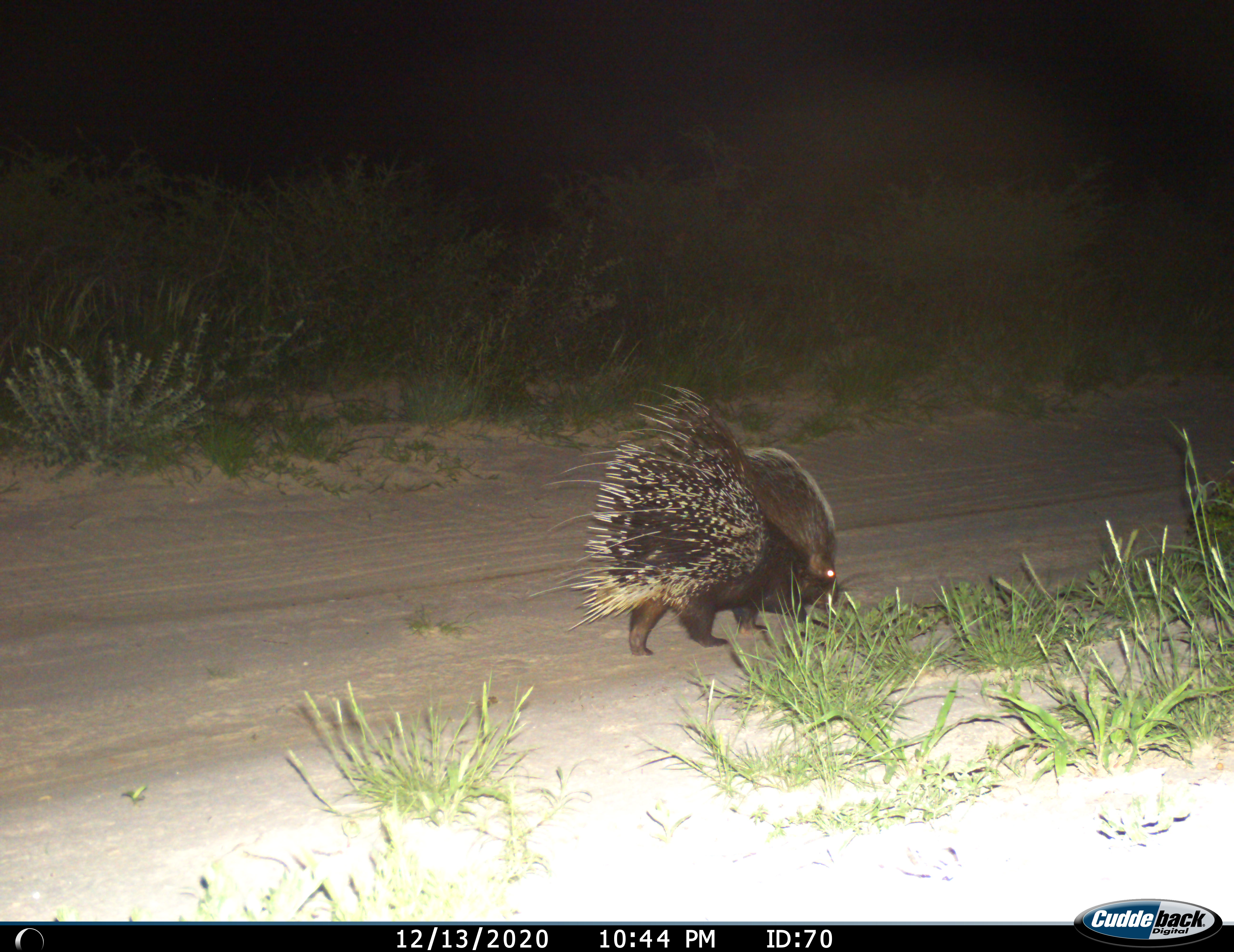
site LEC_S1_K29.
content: unidentified animal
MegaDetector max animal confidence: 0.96